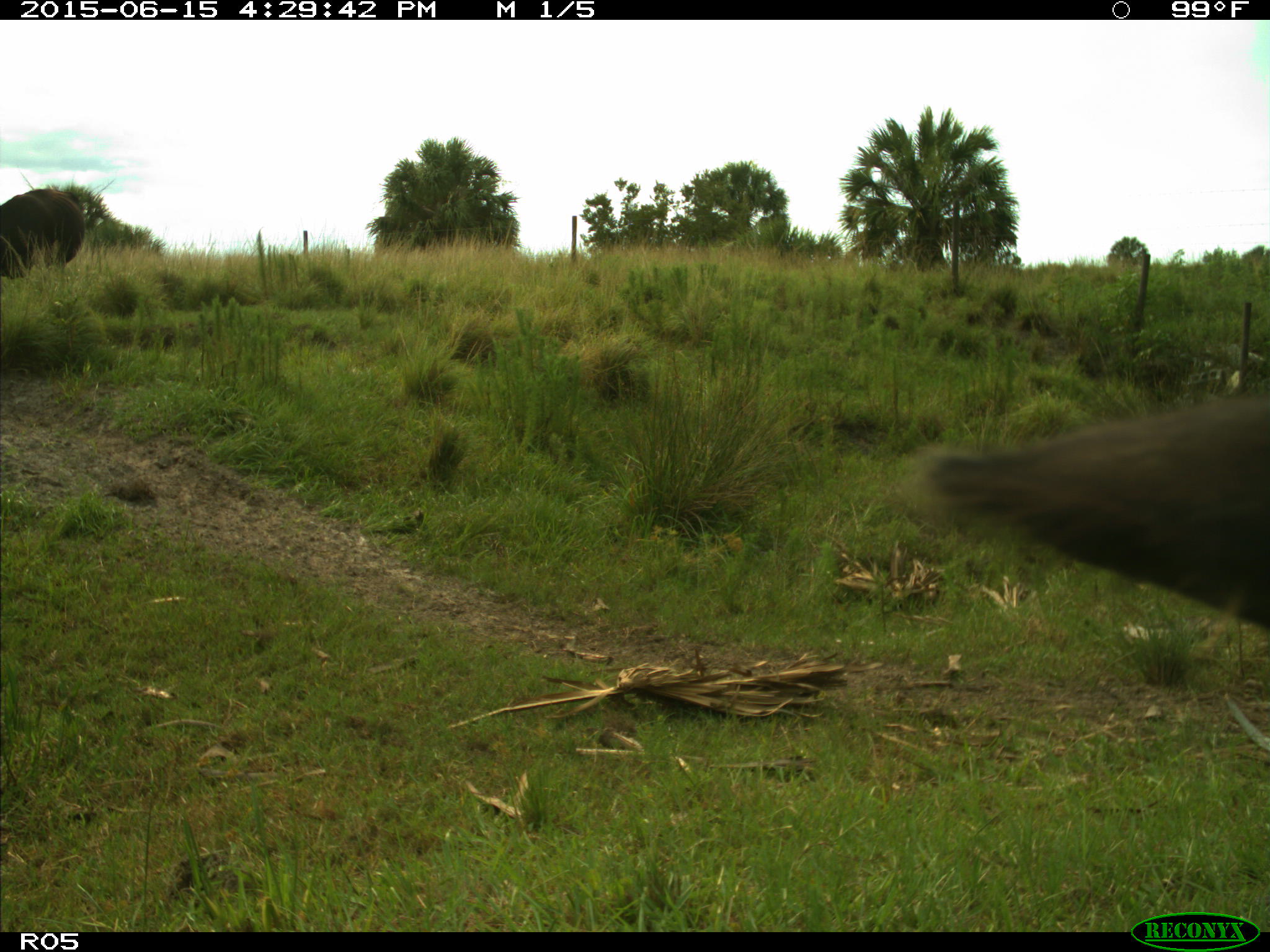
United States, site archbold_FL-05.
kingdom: Animalia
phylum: Chordata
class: Mammalia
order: Artiodactyla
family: Bovidae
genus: Bos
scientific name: Bos taurus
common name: domestic cow